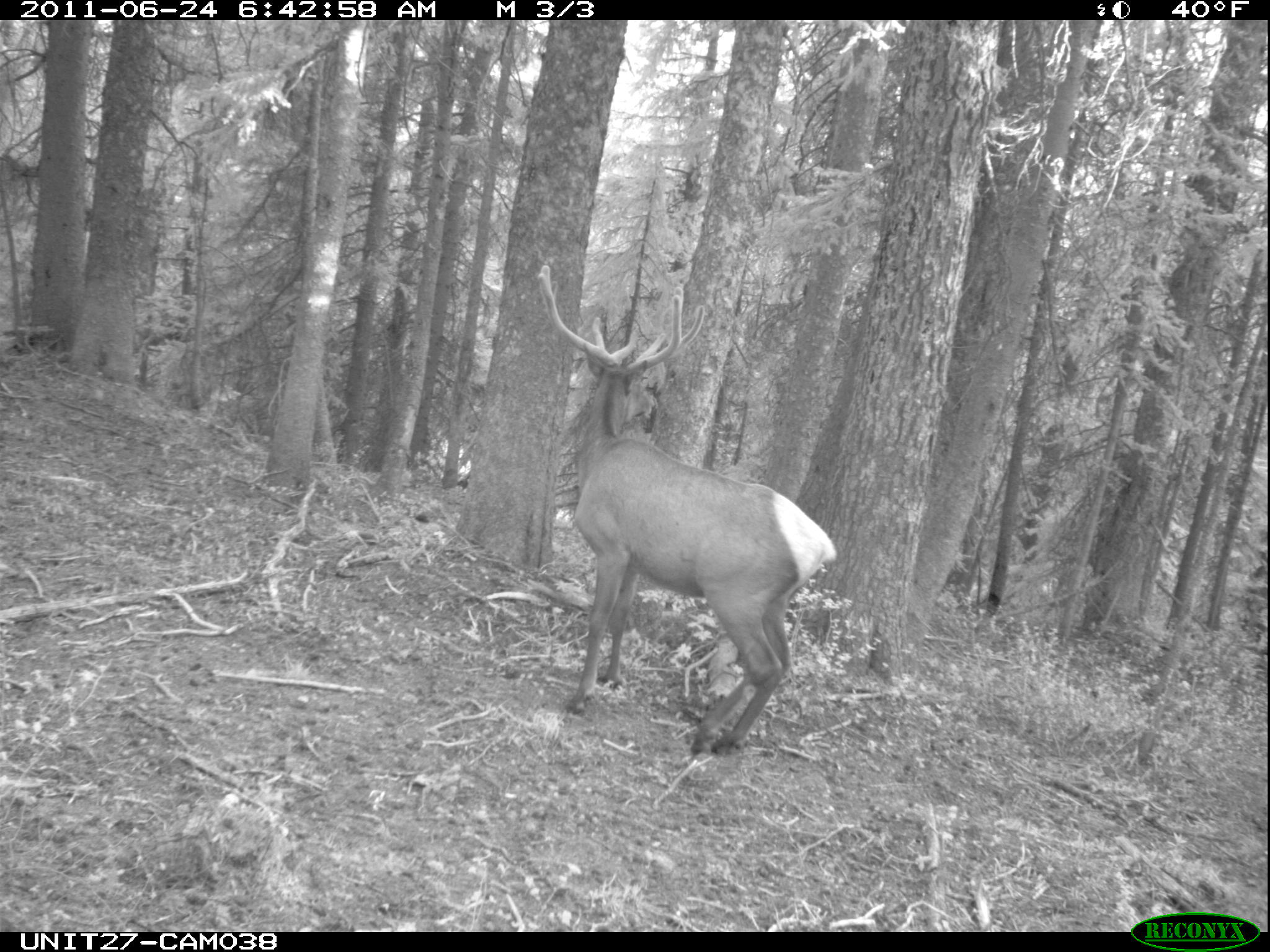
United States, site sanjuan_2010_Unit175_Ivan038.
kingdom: Animalia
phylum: Chordata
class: Mammalia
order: Artiodactyla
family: Cervidae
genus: Cervus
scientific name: Cervus elaphus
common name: red deer